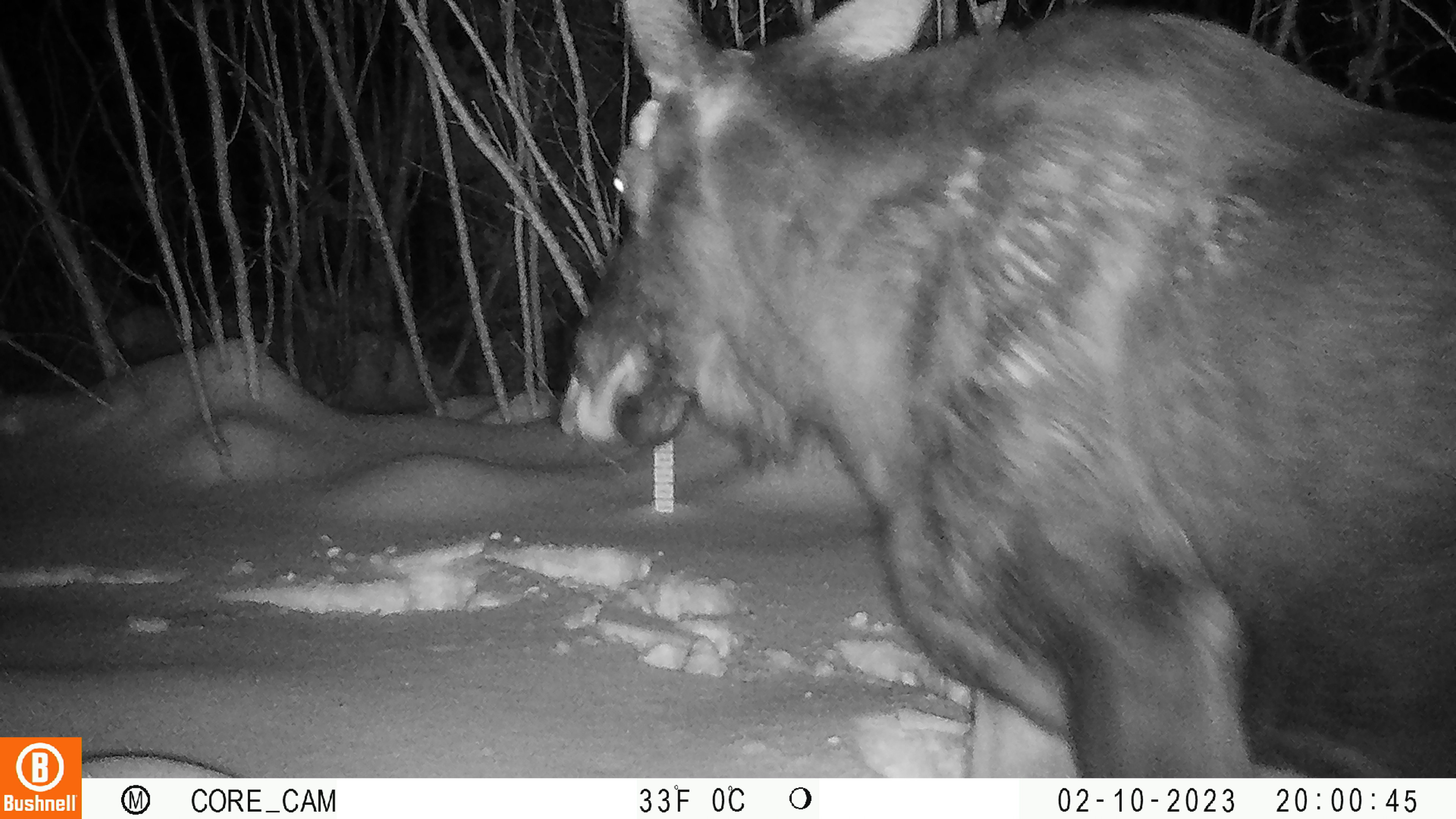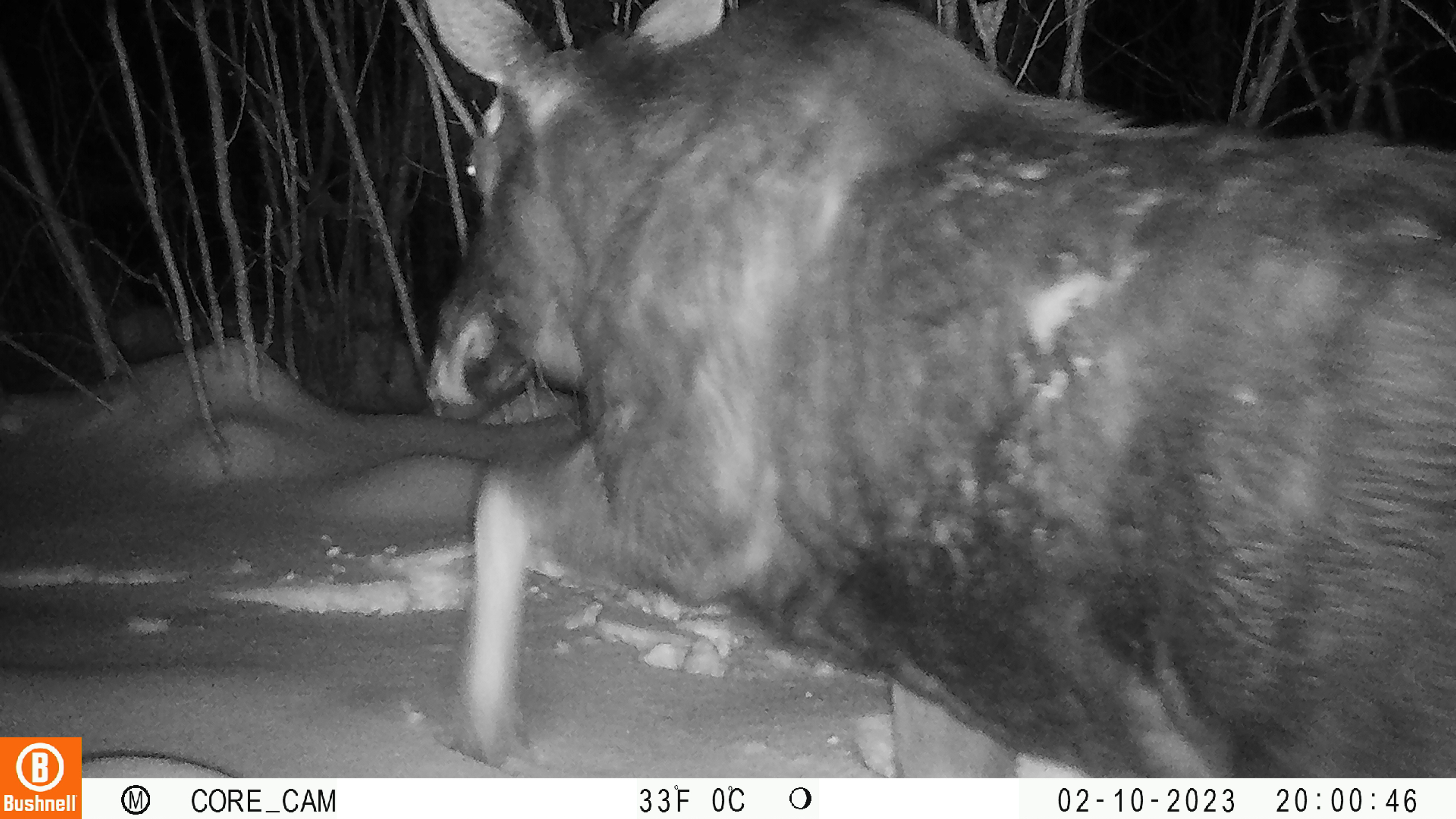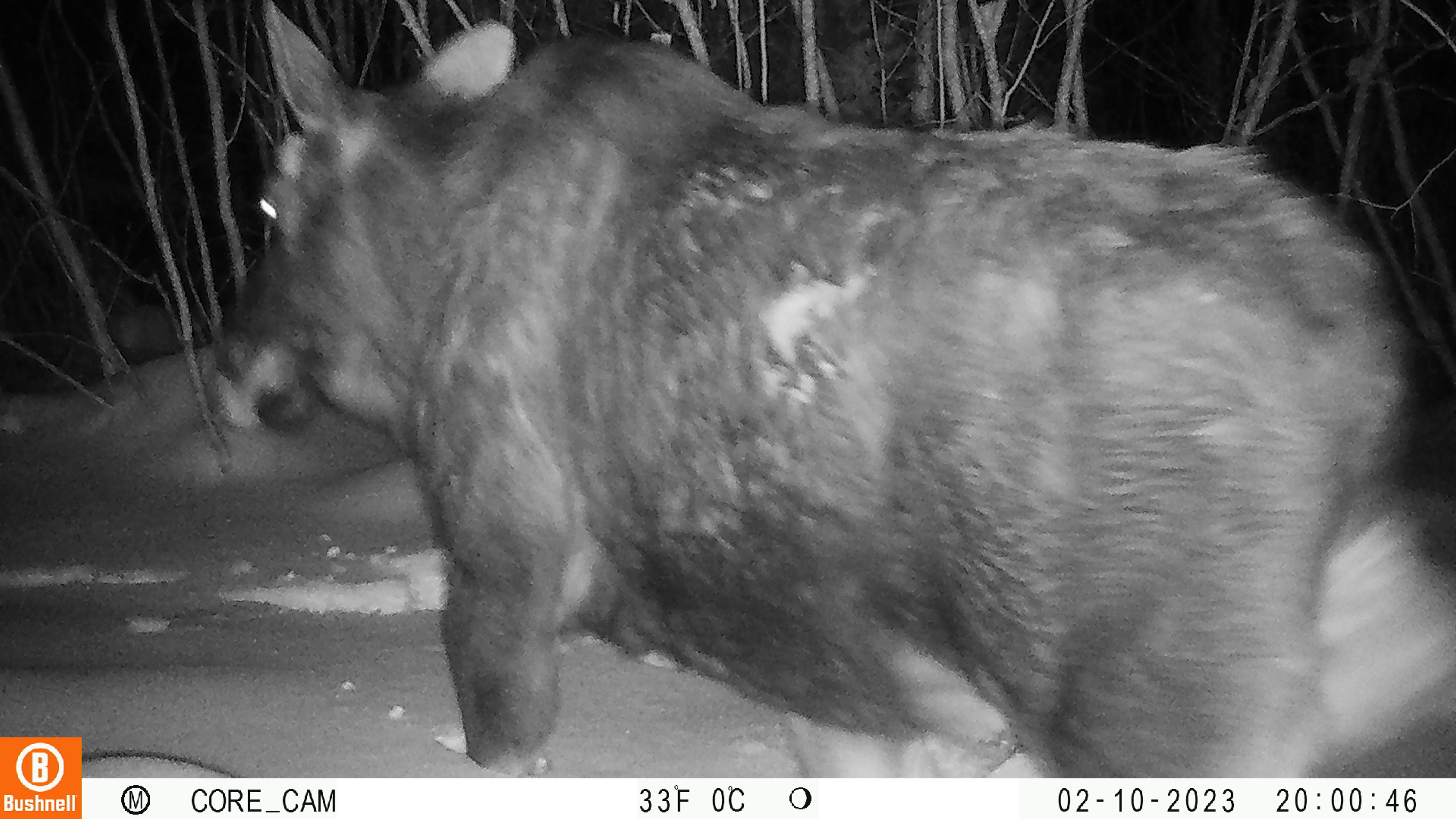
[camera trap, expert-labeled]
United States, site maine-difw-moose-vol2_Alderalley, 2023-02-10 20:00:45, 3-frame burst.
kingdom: Animalia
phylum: Chordata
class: Mammalia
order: Artiodactyla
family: Cervidae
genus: Alces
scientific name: Alces alces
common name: moose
Moose (Alces alces).